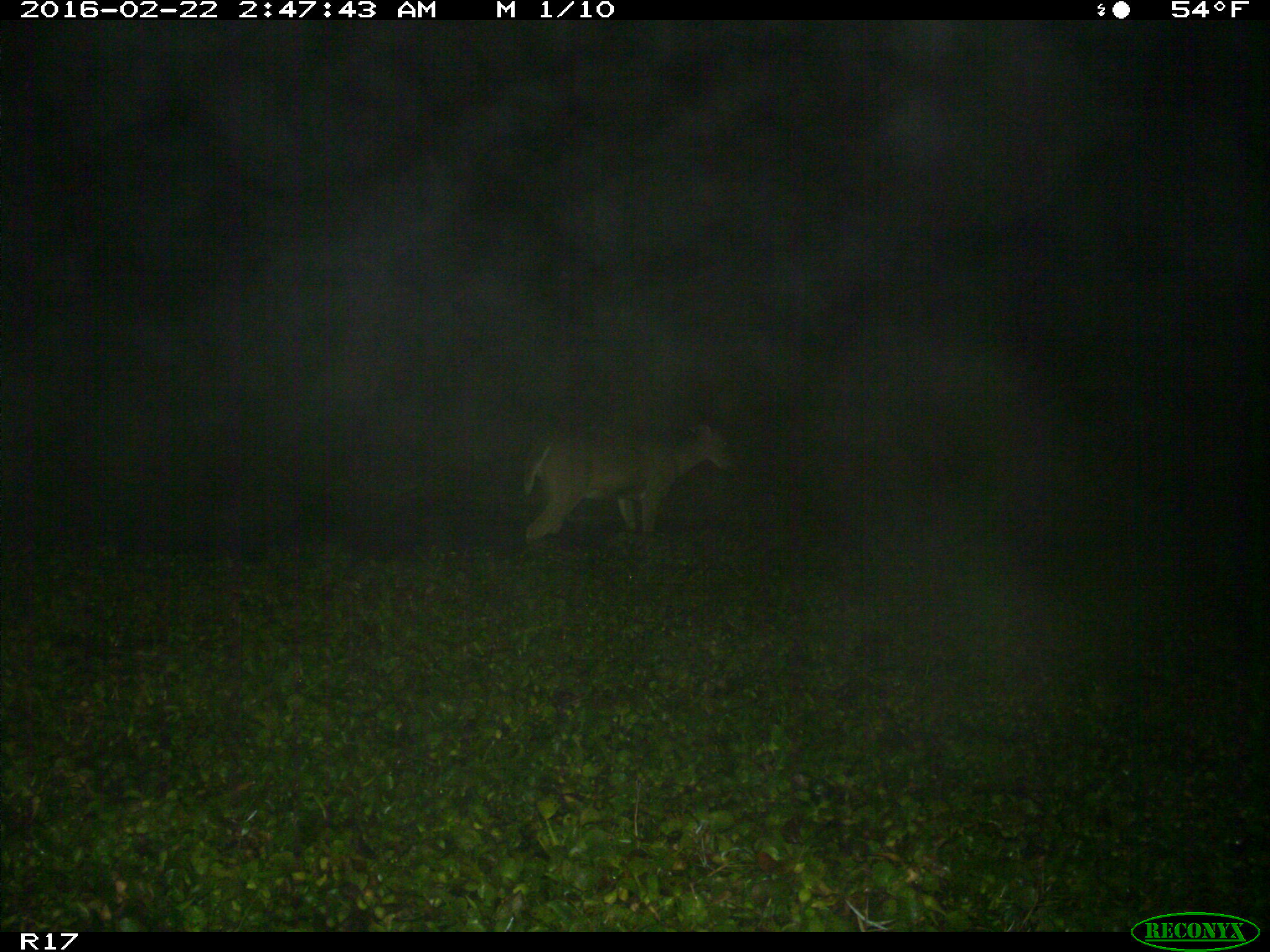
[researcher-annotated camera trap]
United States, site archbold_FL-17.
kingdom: Animalia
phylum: Chordata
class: Mammalia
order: Artiodactyla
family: Bovidae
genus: Bos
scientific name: Bos taurus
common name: domestic cow